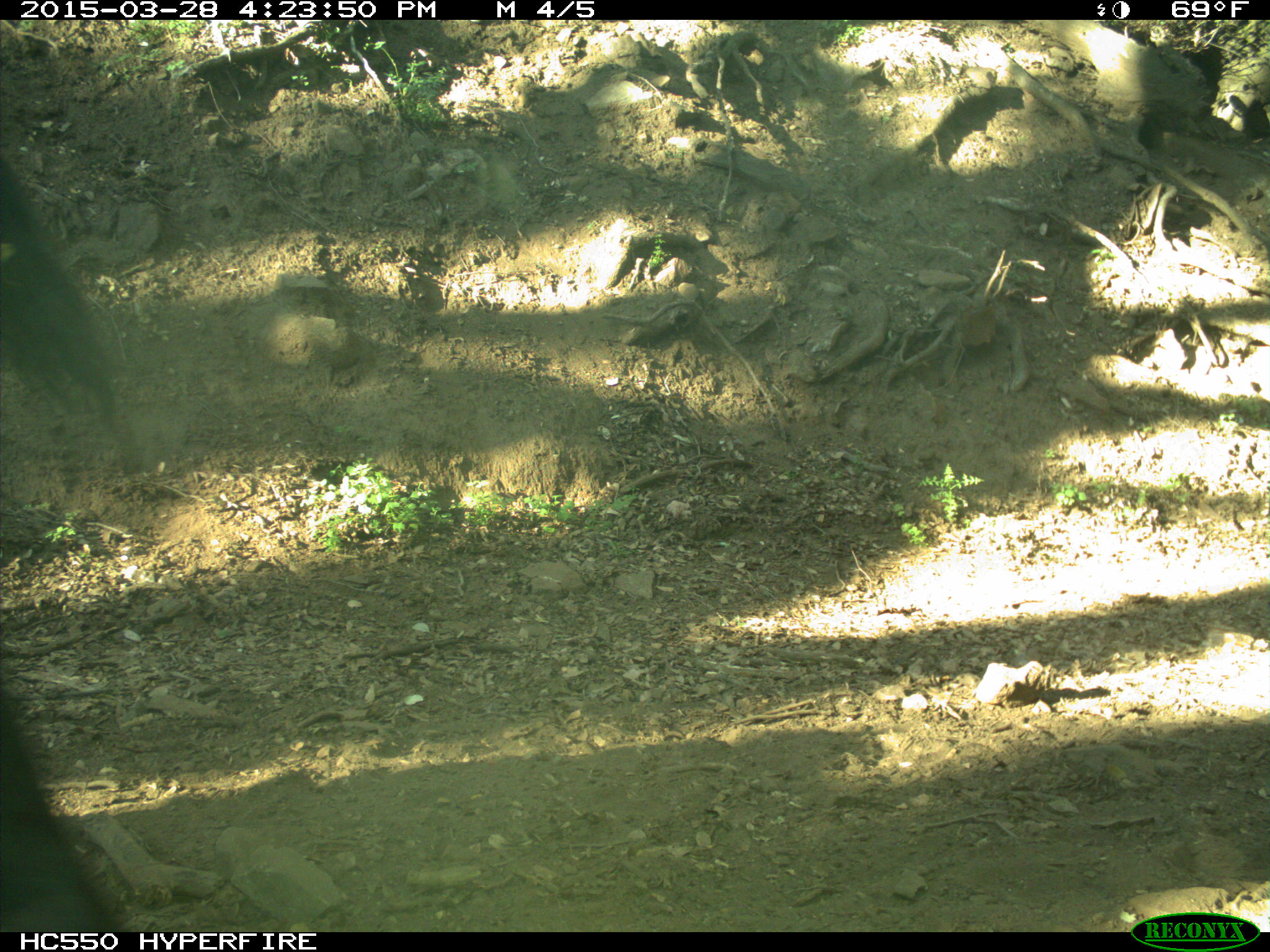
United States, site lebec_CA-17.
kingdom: Animalia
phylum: Chordata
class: Mammalia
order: Artiodactyla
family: Bovidae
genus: Bos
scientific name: Bos taurus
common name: domestic cow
Bos taurus (domestic cow).